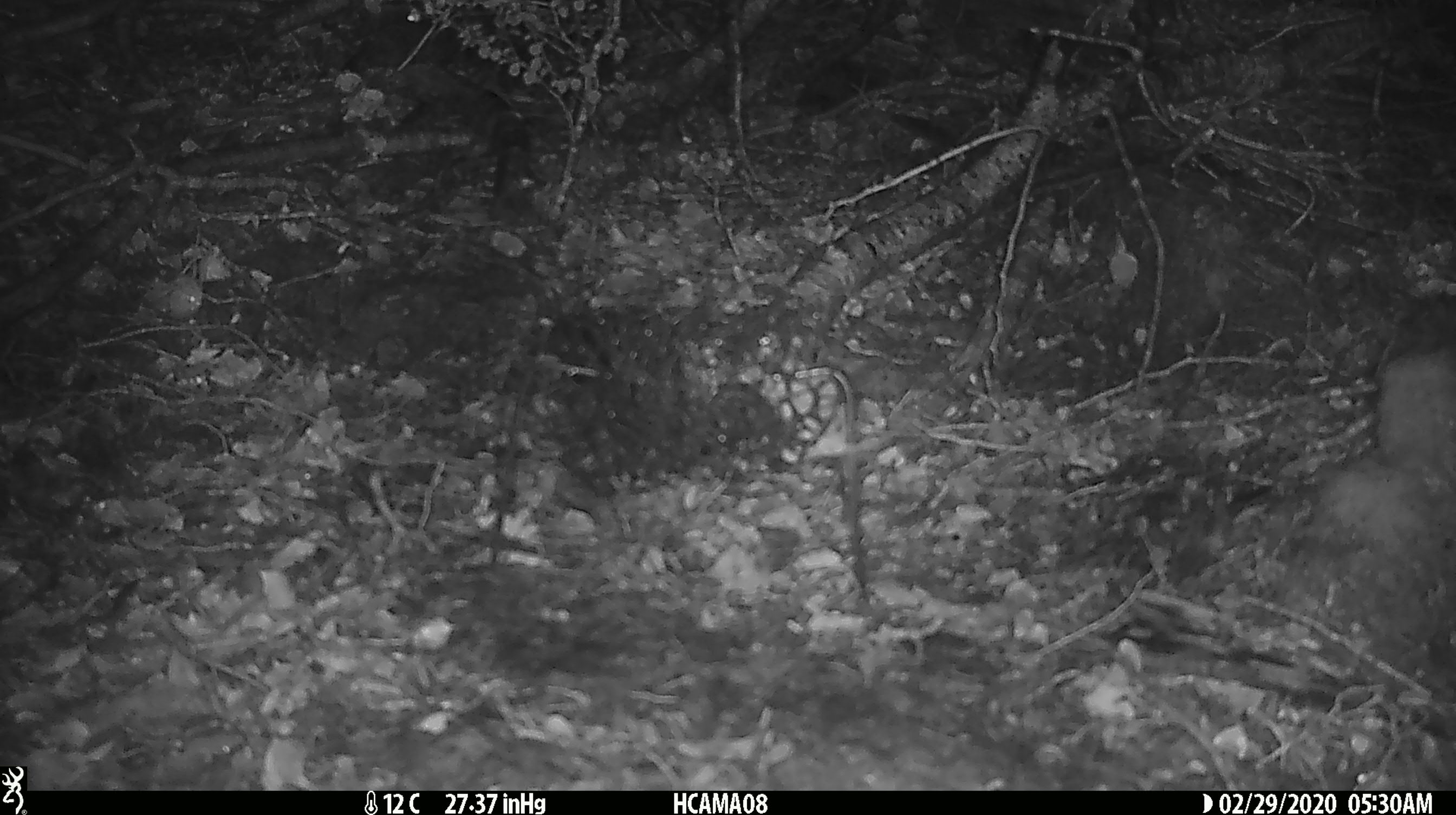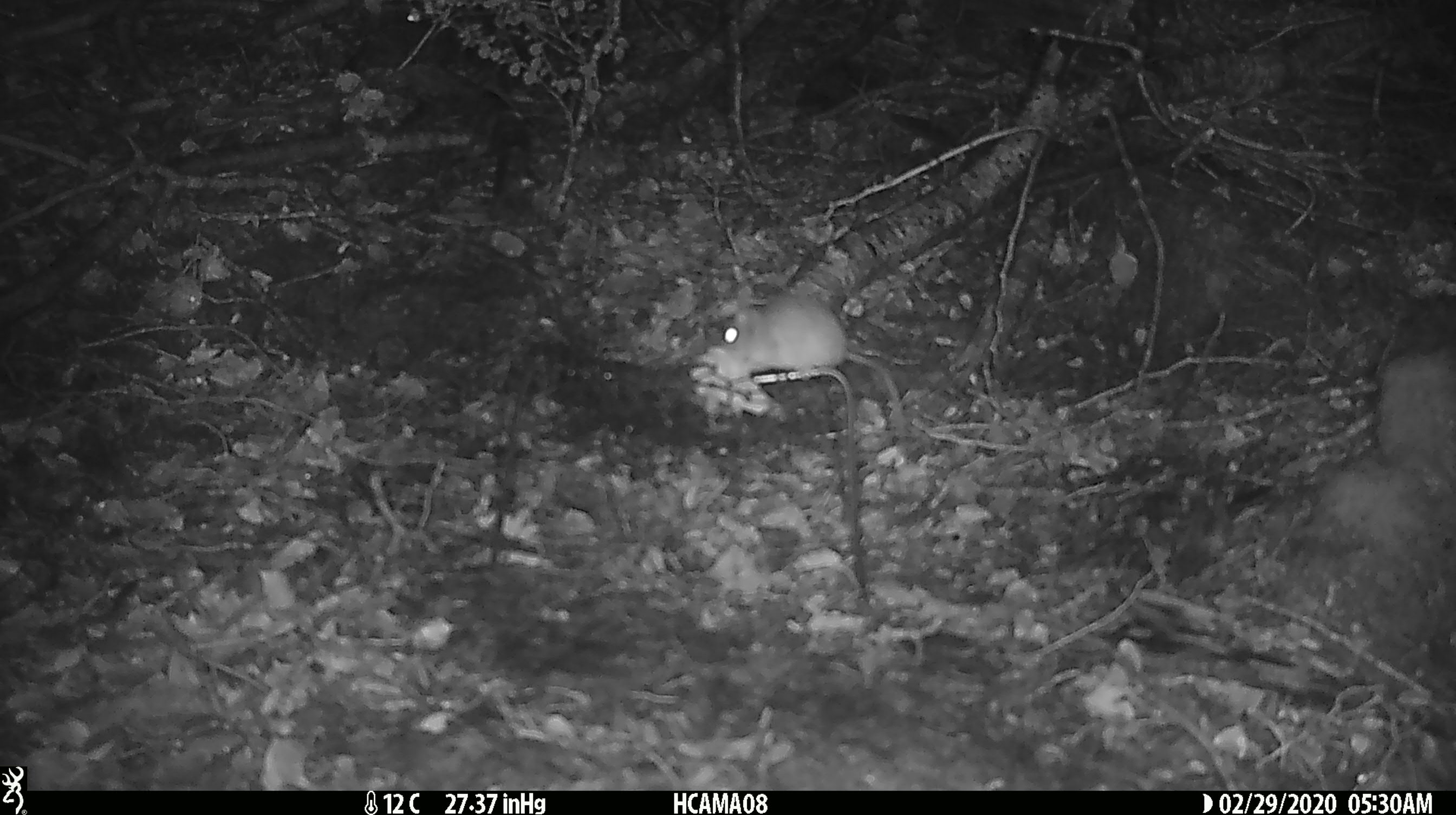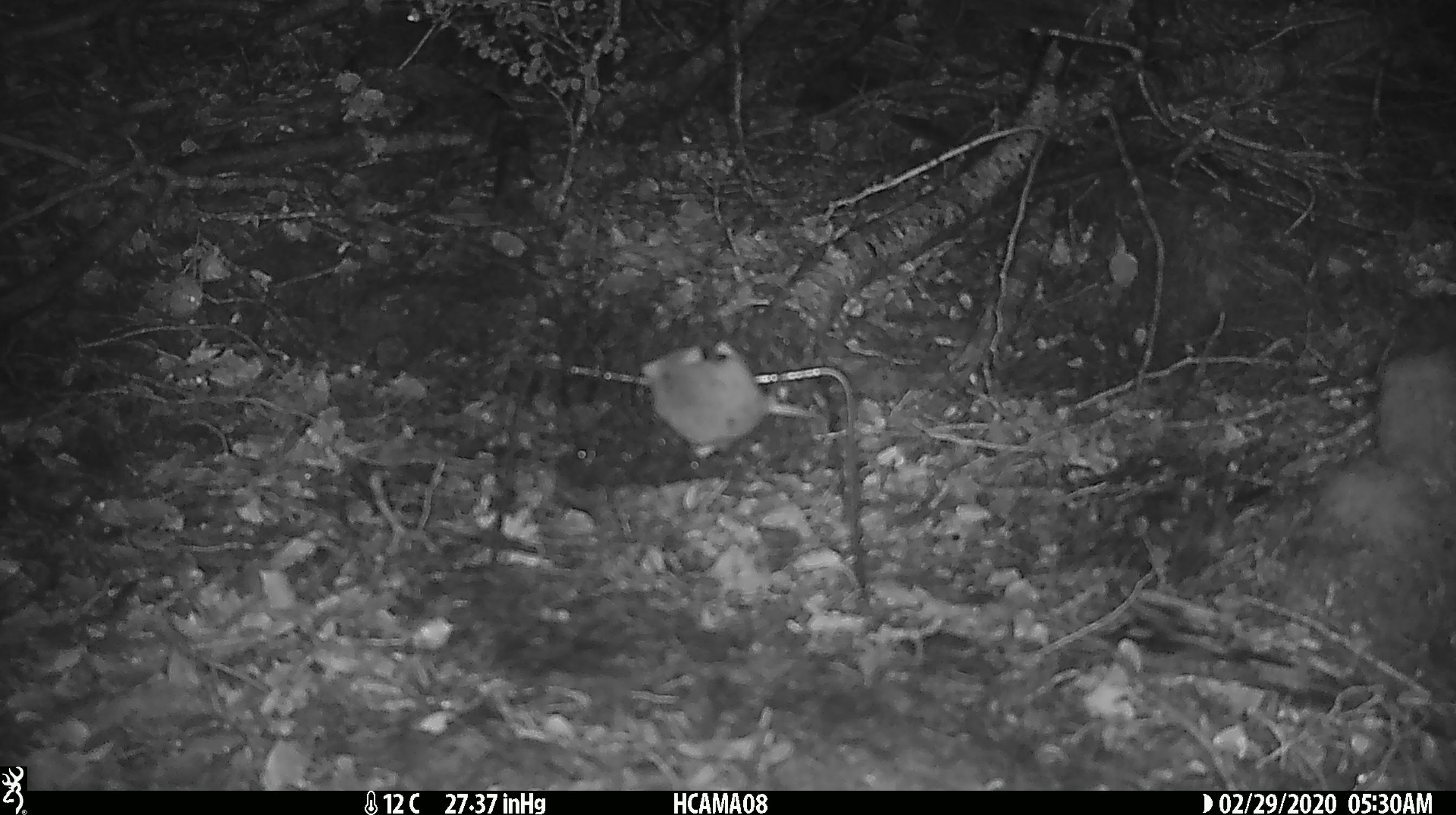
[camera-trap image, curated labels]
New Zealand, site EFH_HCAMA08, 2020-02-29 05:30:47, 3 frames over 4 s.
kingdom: Animalia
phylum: Chordata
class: Mammalia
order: Rodentia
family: Muridae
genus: Mus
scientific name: Mus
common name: mouse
Mouse (Mus).